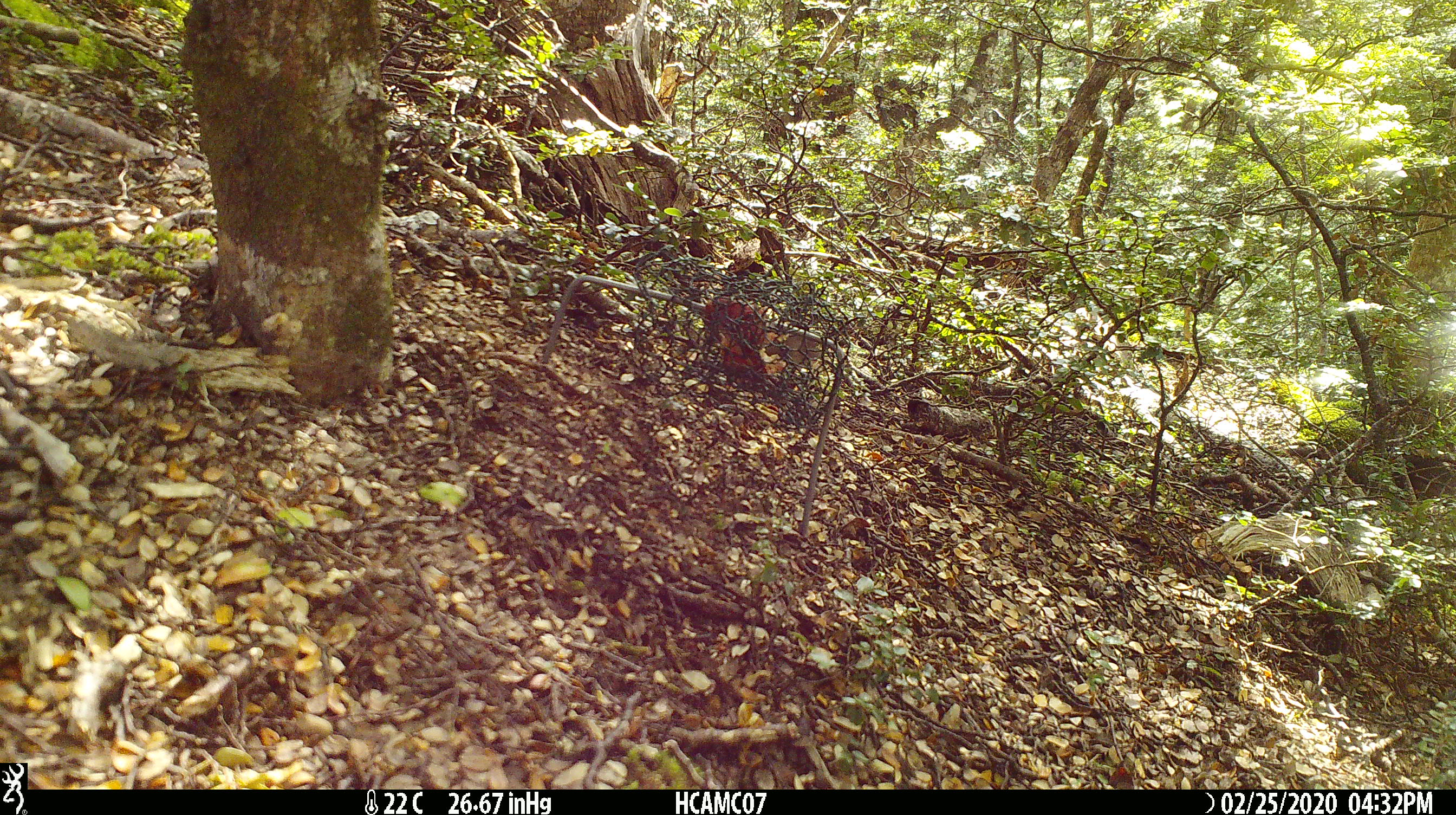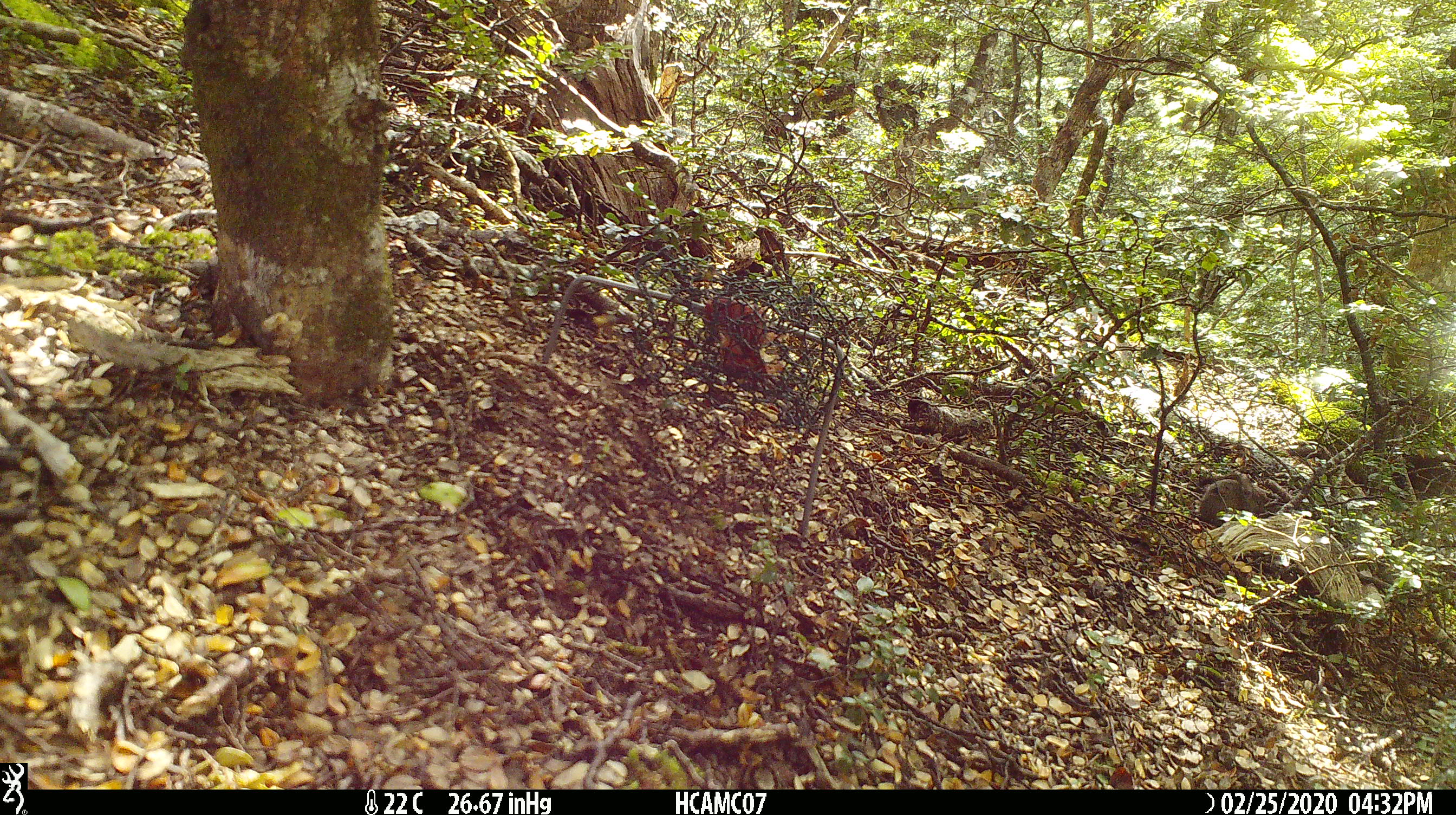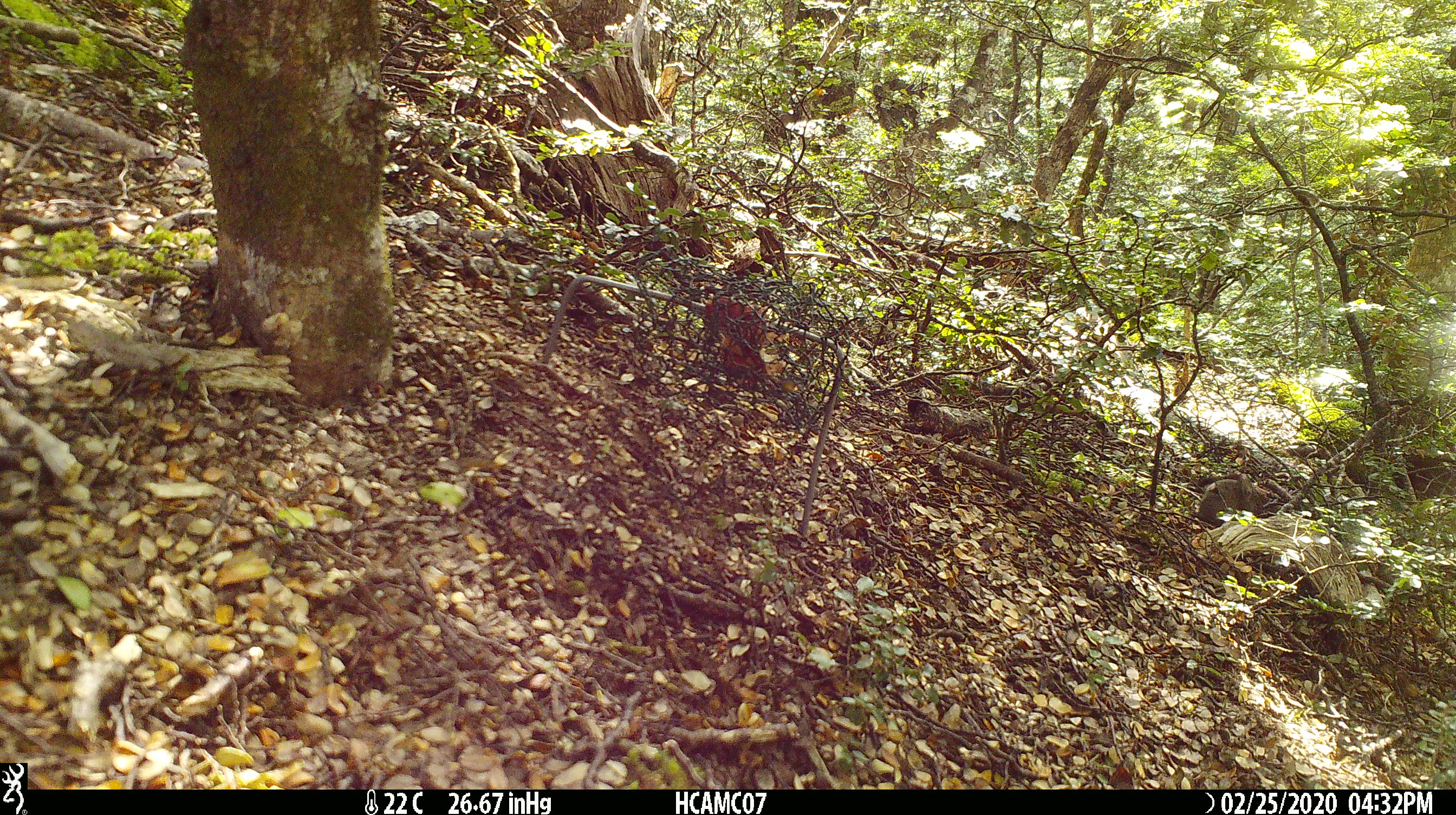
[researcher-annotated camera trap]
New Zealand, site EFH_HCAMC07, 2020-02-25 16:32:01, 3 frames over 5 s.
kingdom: Animalia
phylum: Chordata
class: Mammalia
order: Rodentia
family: Muridae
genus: Mus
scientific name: Mus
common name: mouse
Mouse (Mus).